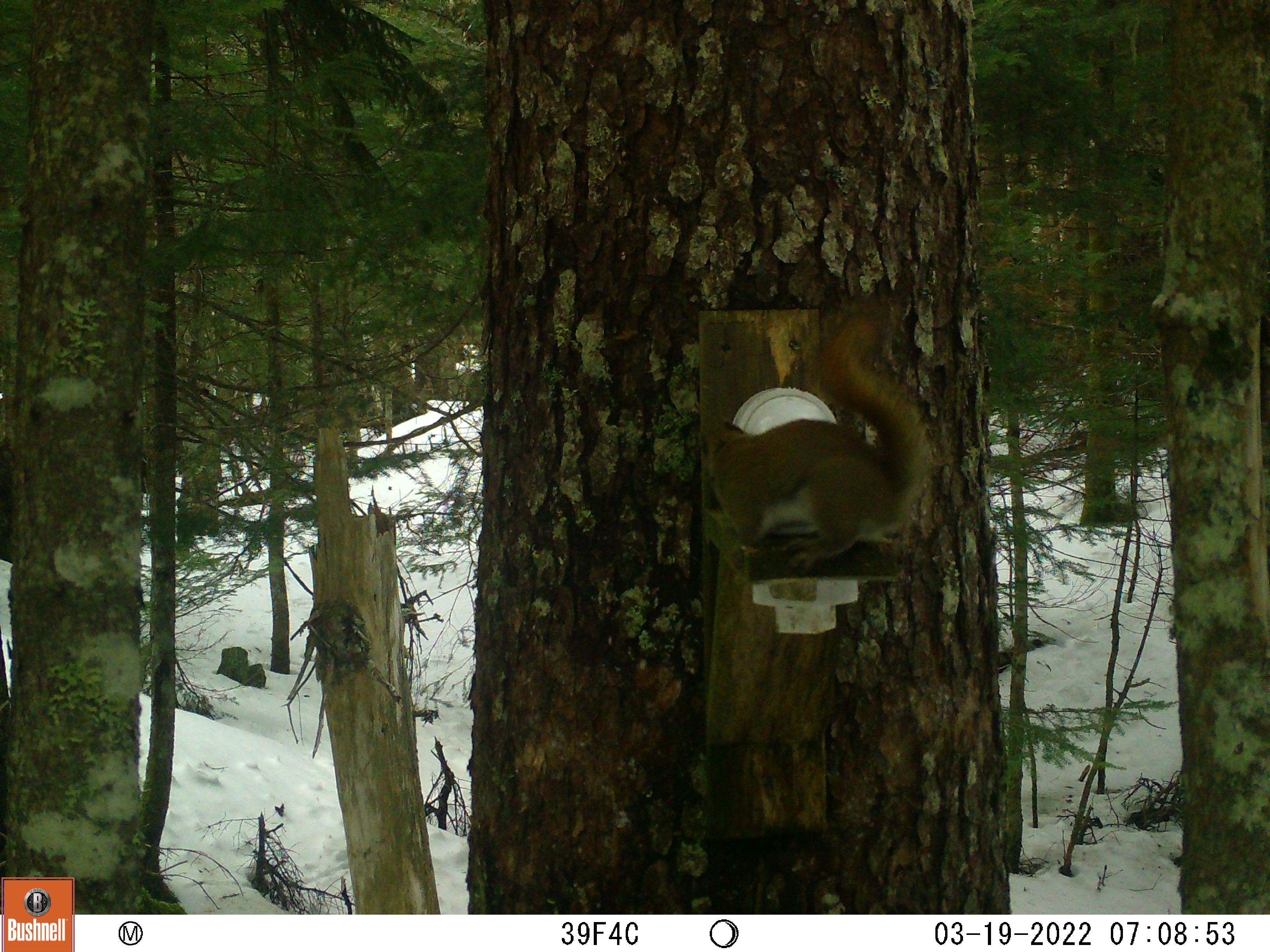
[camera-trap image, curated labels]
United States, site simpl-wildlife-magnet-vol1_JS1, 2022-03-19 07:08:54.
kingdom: Animalia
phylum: Chordata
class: Mammalia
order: Rodentia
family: Sciuridae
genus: Tamiasciurus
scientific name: Tamiasciurus hudsonicus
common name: red squirrel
Red squirrel (Tamiasciurus hudsonicus).